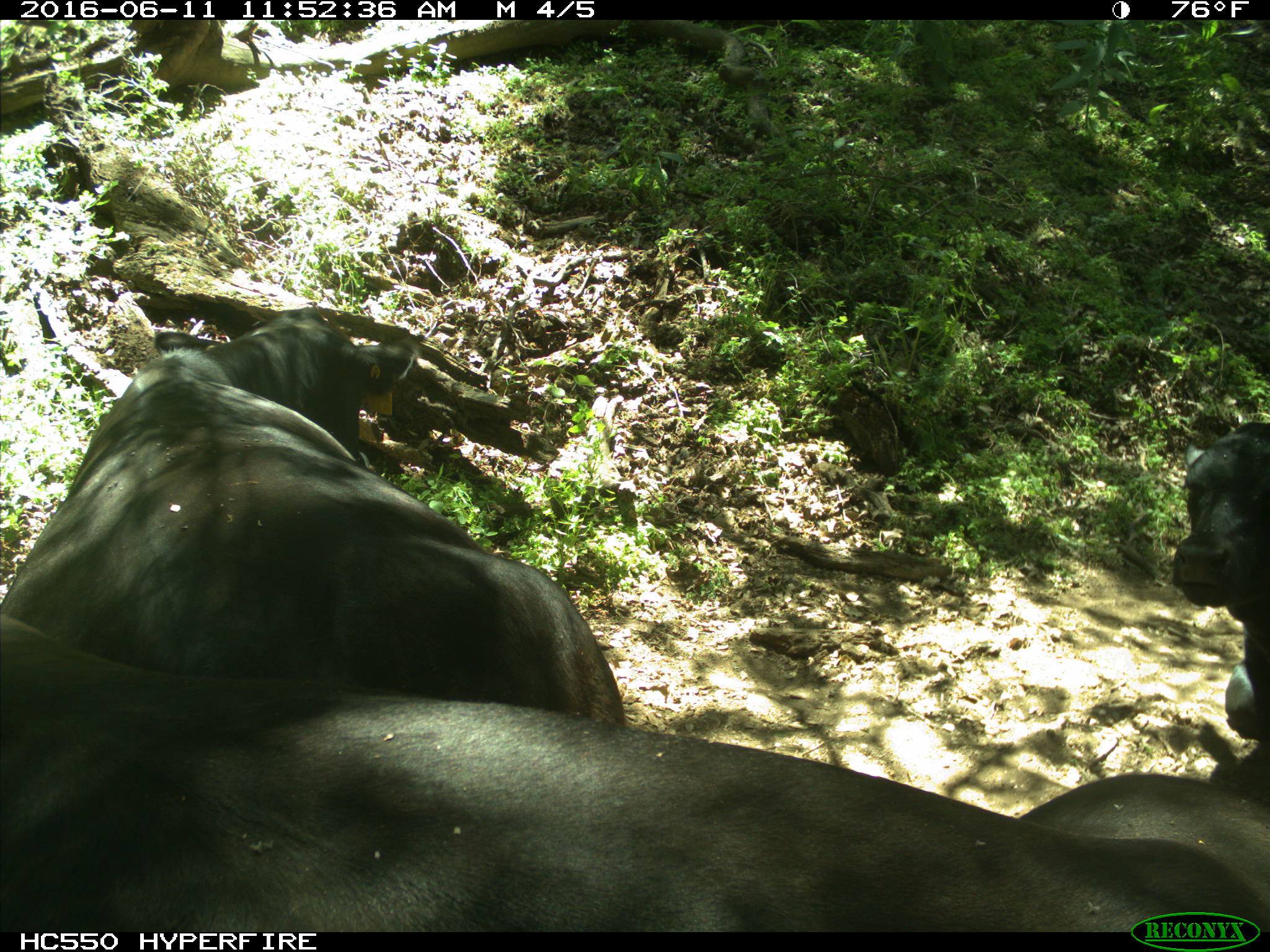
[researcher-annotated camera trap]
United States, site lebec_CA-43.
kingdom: Animalia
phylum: Chordata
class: Mammalia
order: Artiodactyla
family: Bovidae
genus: Bos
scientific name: Bos taurus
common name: domestic cow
Bos taurus (domestic cow).